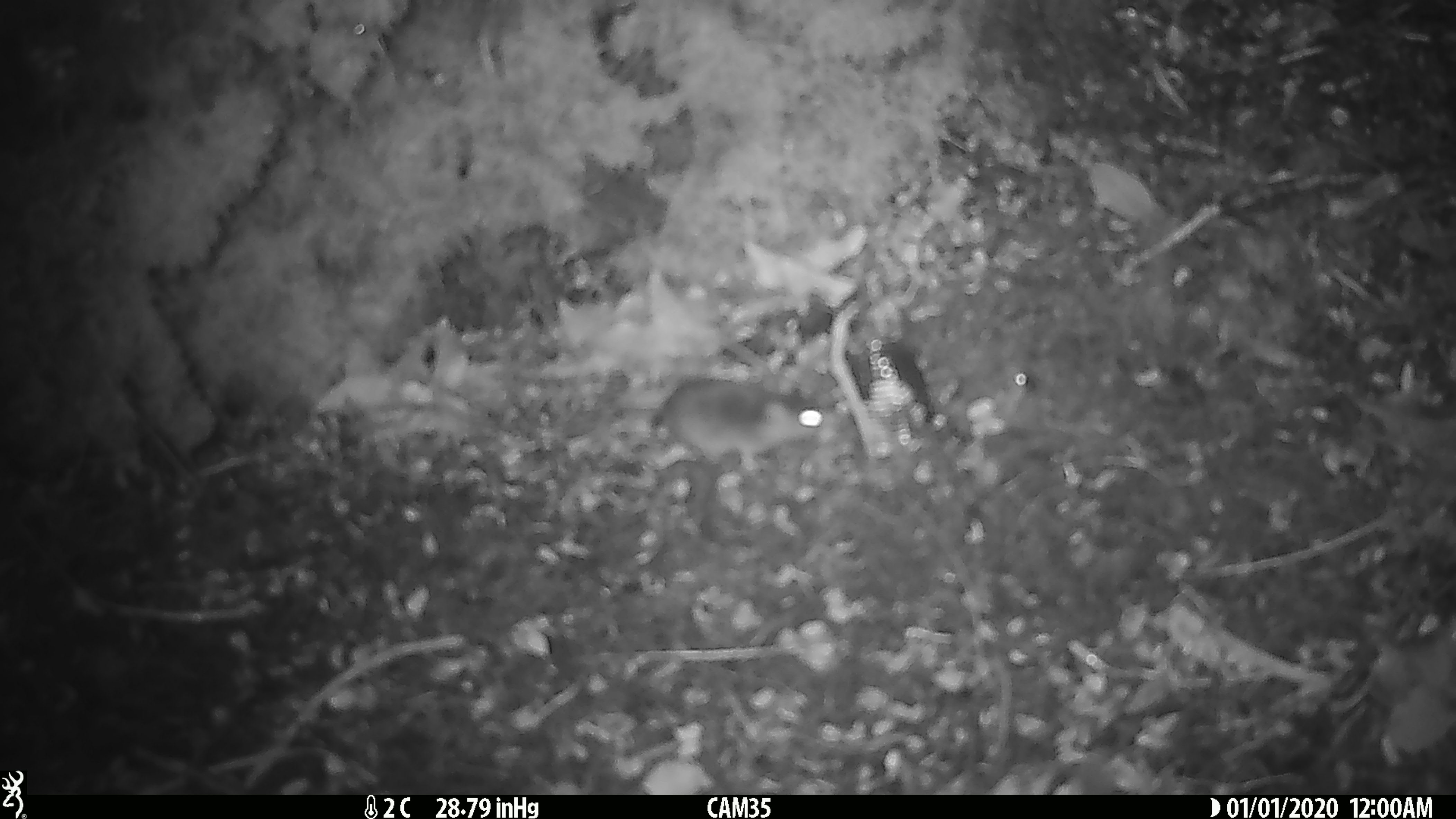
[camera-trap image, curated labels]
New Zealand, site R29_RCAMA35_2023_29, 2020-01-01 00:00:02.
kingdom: Animalia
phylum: Chordata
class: Mammalia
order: Rodentia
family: Muridae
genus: Mus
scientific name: Mus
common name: mouse